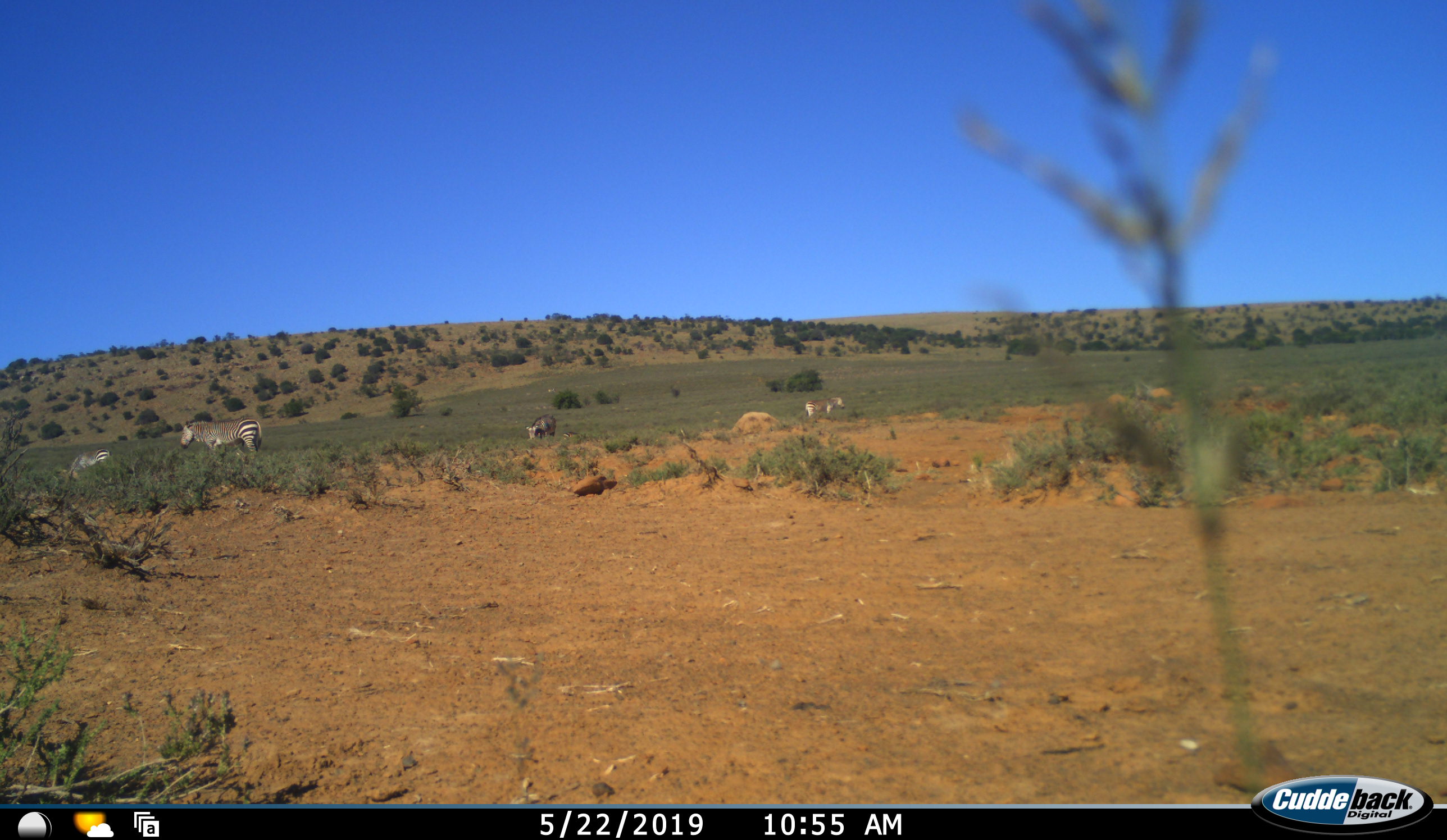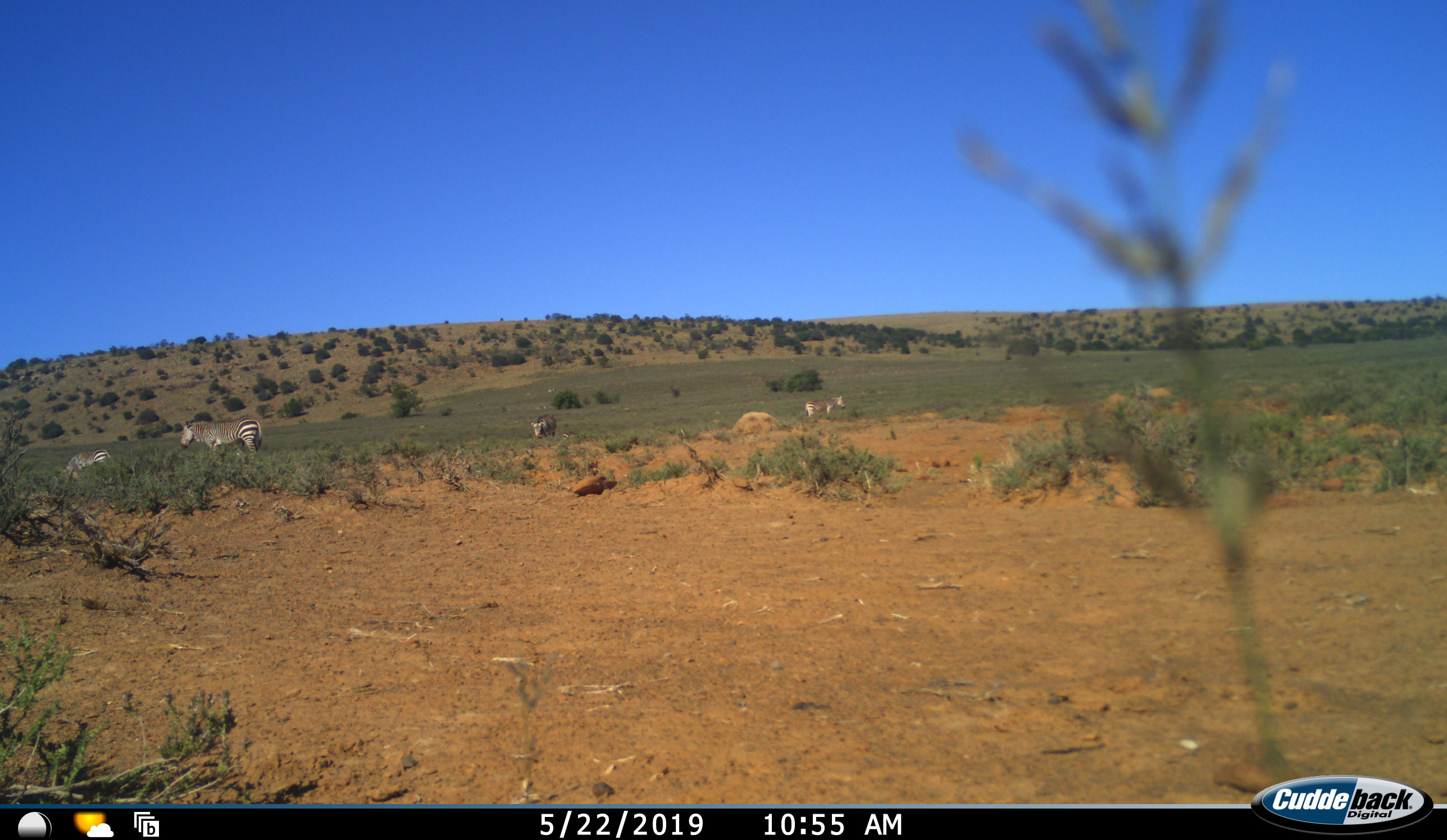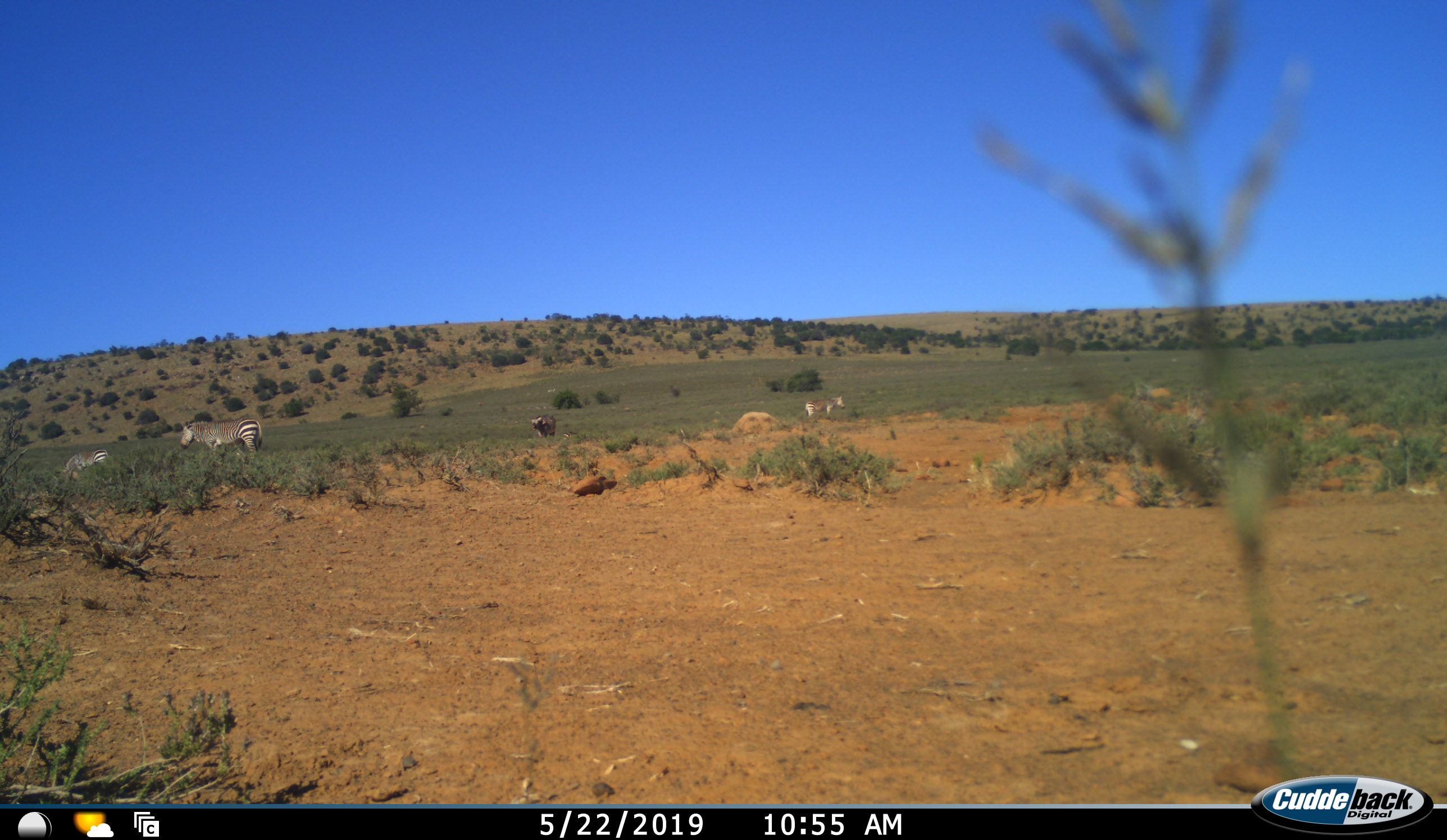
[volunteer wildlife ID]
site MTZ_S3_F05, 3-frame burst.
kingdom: Animalia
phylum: Chordata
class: Mammalia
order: Perissodactyla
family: Equidae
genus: Equus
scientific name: Equus zebra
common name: mountain zebra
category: zebramountain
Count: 4.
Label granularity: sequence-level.